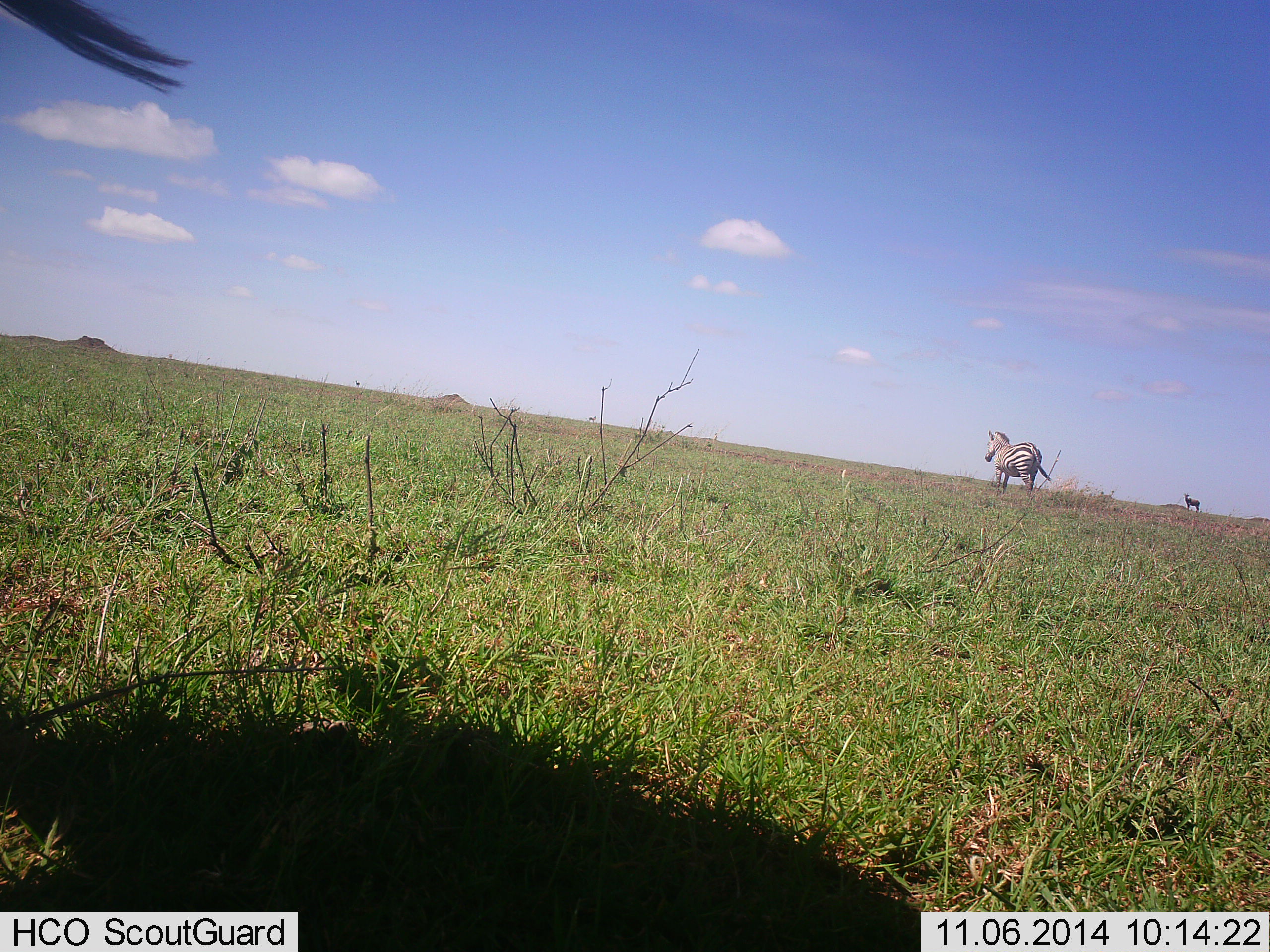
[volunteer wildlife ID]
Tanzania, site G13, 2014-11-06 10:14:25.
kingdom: Animalia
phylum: Chordata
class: Mammalia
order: Perissodactyla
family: Equidae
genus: Equus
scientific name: Equus quagga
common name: plains zebra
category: zebra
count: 2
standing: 83%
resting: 0%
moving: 17%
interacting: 0%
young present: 0%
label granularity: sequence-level